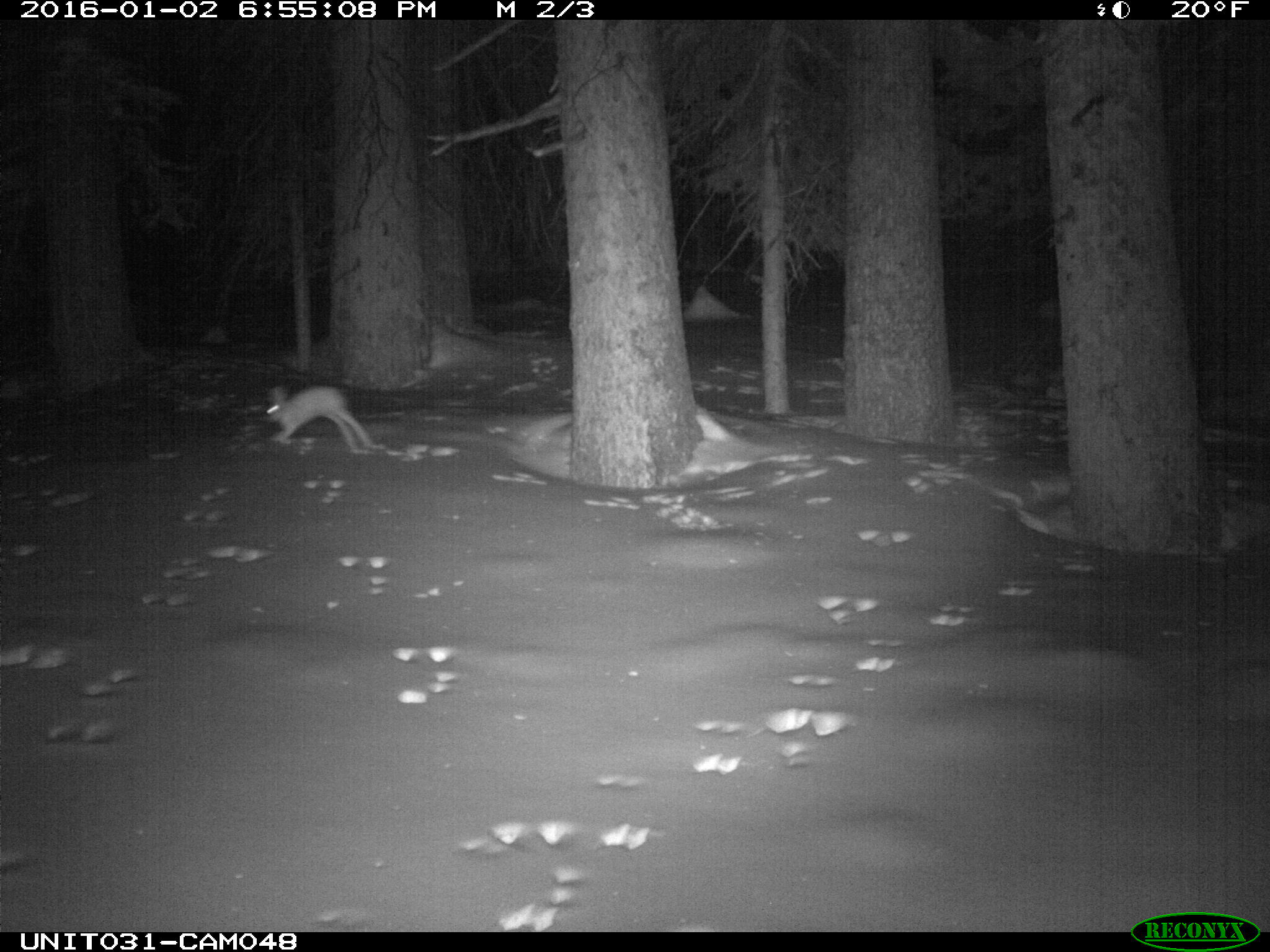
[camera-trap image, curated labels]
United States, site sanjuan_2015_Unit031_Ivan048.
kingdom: Animalia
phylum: Chordata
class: Mammalia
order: Lagomorpha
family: Leporidae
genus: Lepus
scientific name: Lepus americanus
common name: snowshoe hare